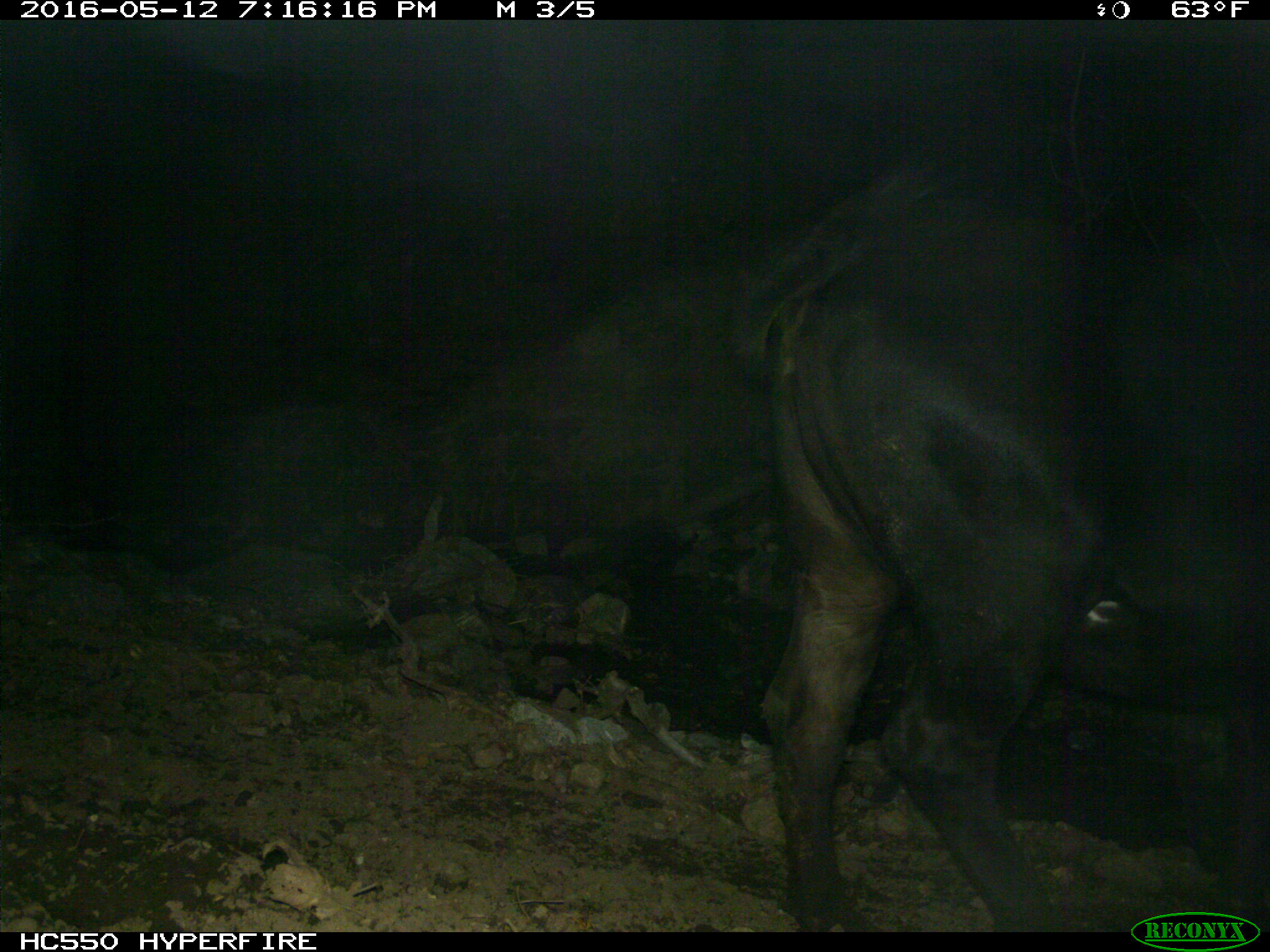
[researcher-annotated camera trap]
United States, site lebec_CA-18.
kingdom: Animalia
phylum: Chordata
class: Mammalia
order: Artiodactyla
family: Bovidae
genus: Bos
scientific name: Bos taurus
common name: domestic cow